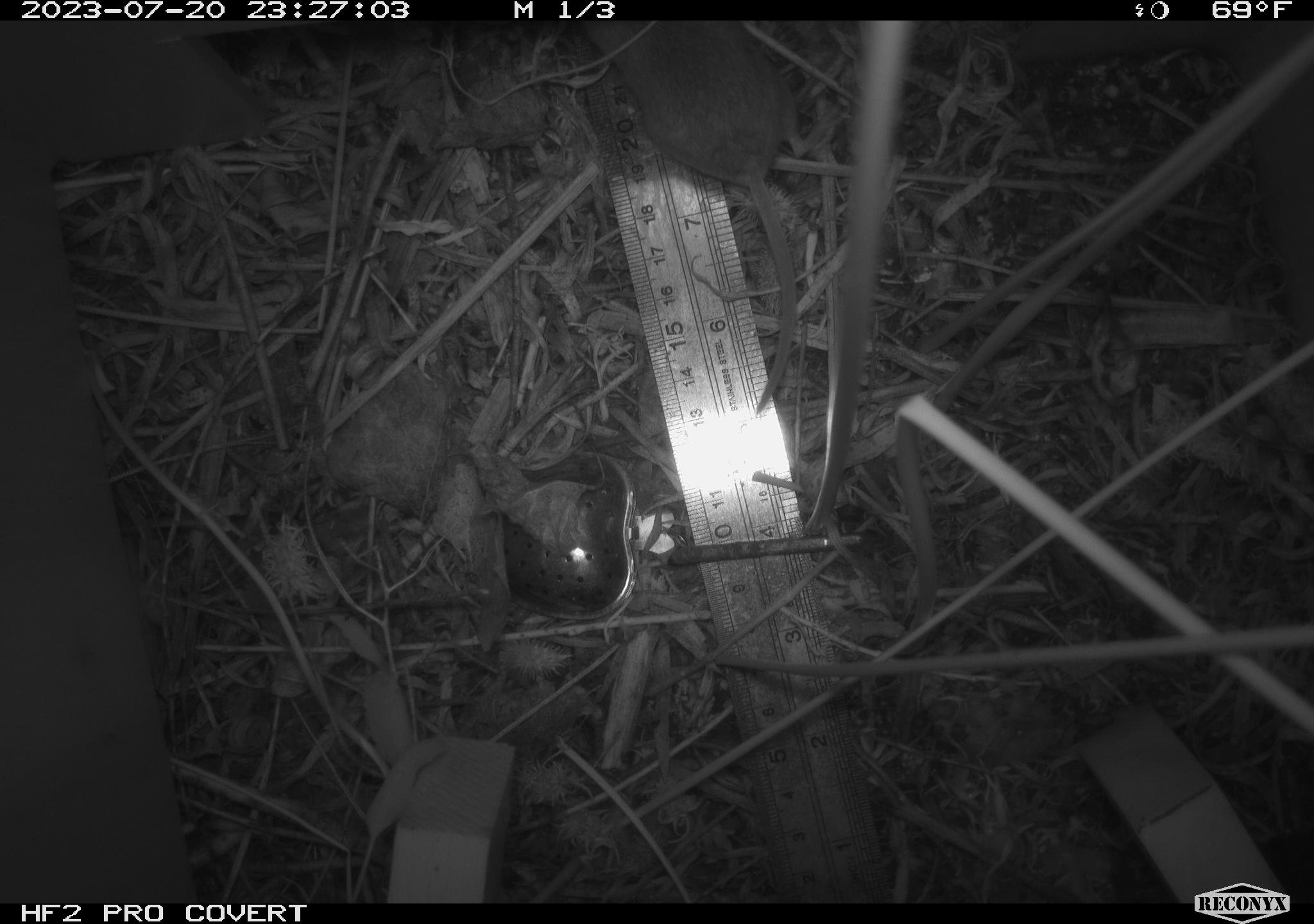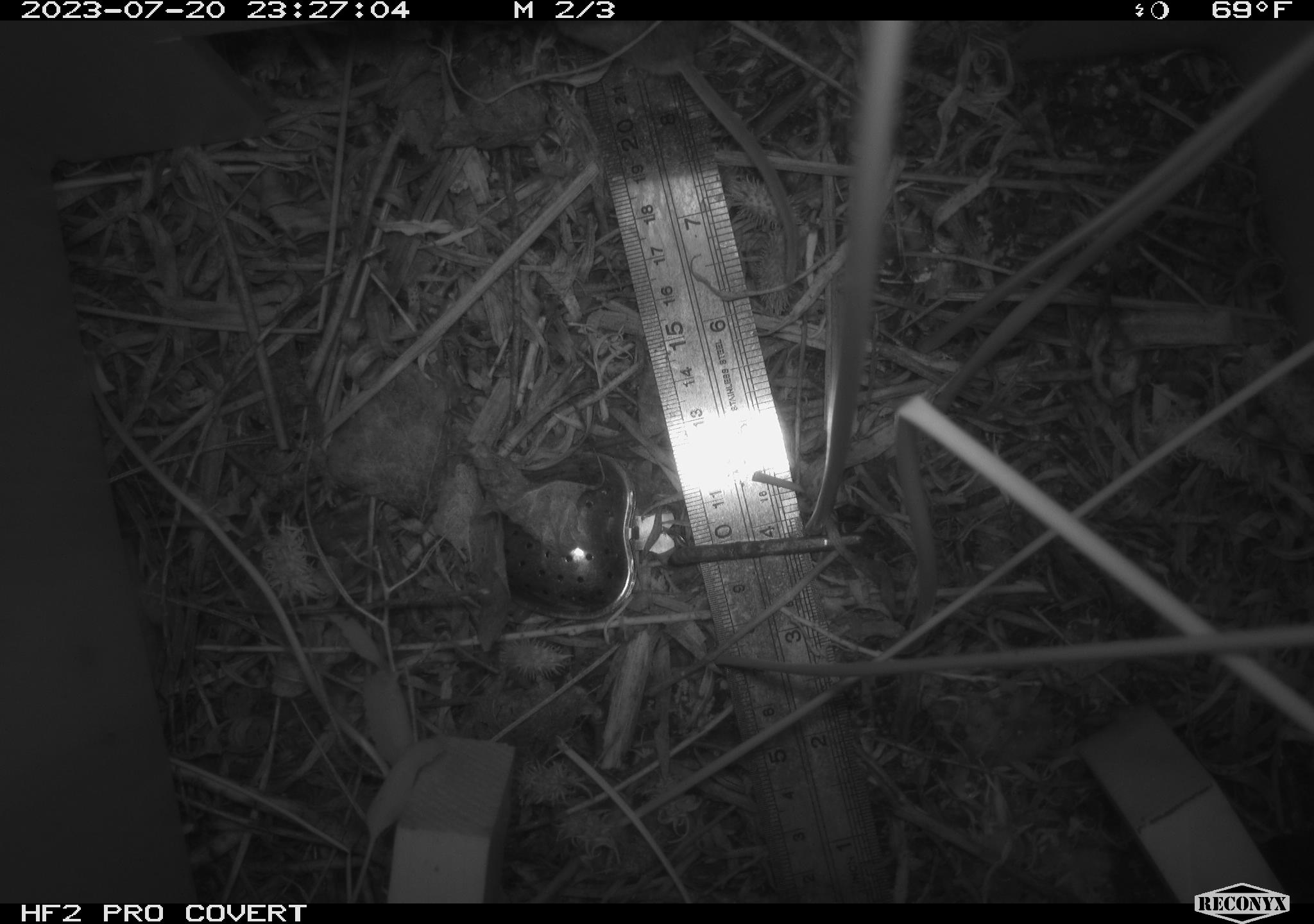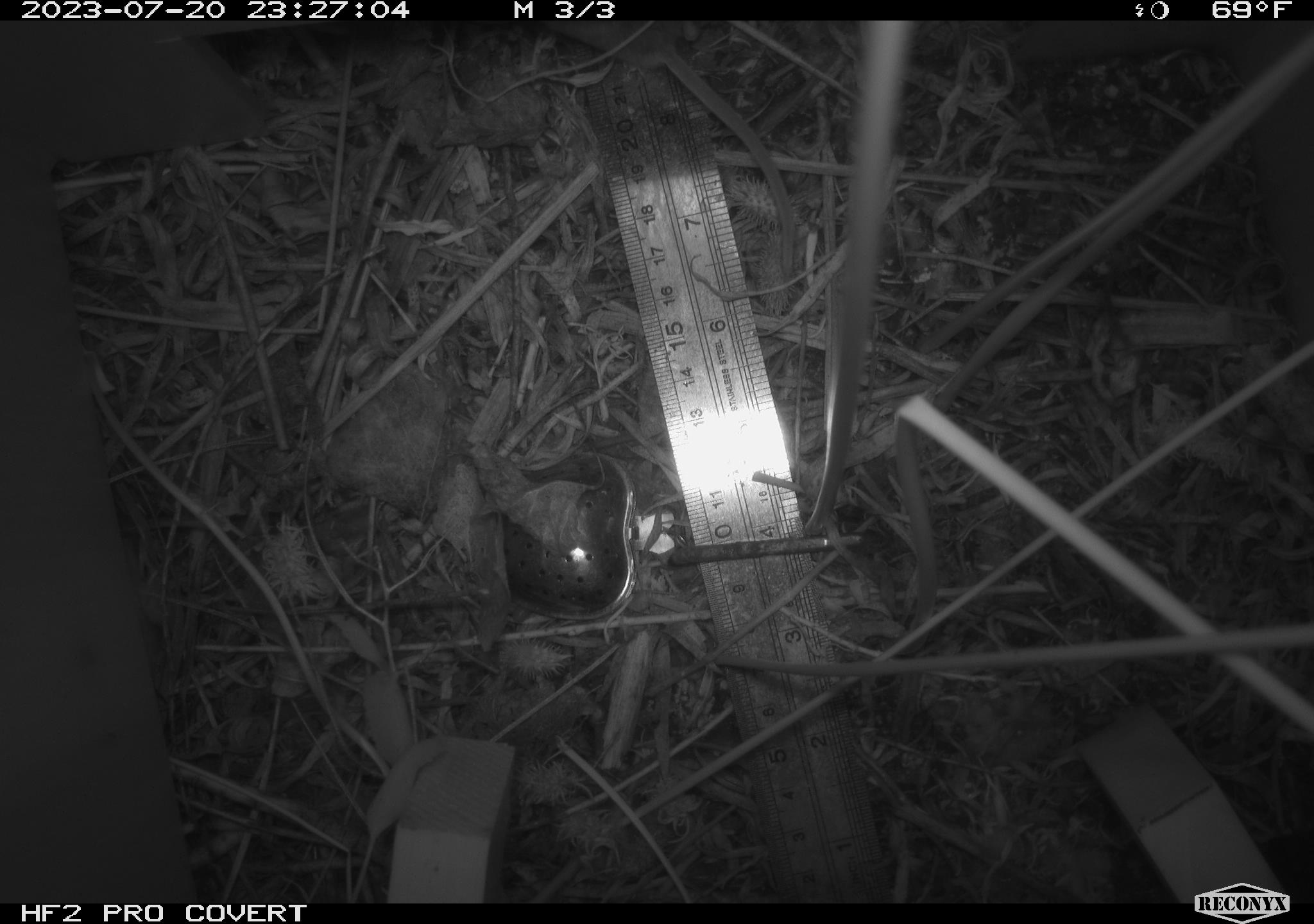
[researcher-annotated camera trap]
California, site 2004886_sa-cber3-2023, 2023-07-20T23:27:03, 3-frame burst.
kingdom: Animalia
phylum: Chordata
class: Mammalia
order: Rodentia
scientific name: Rodentia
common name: mouse species